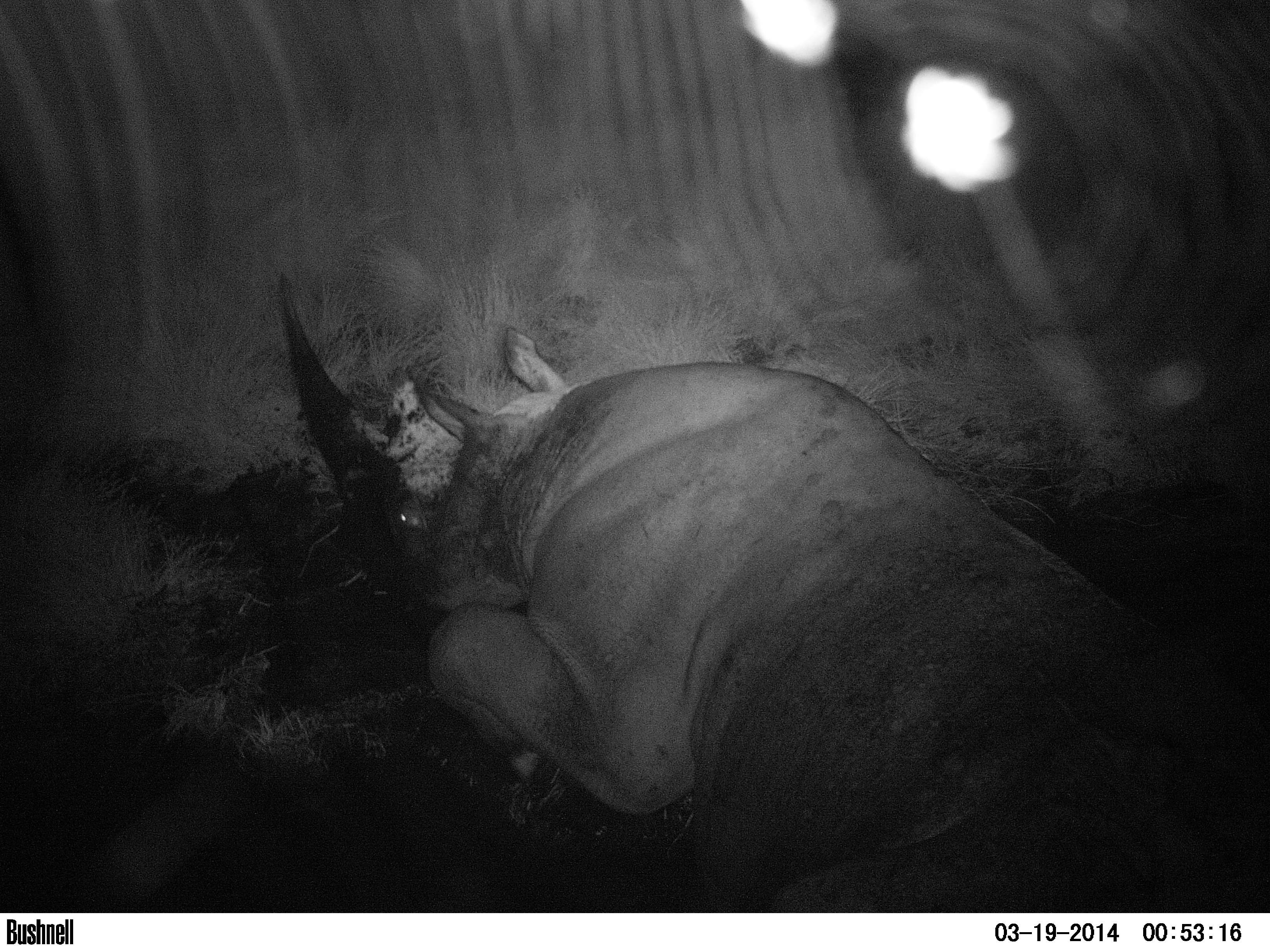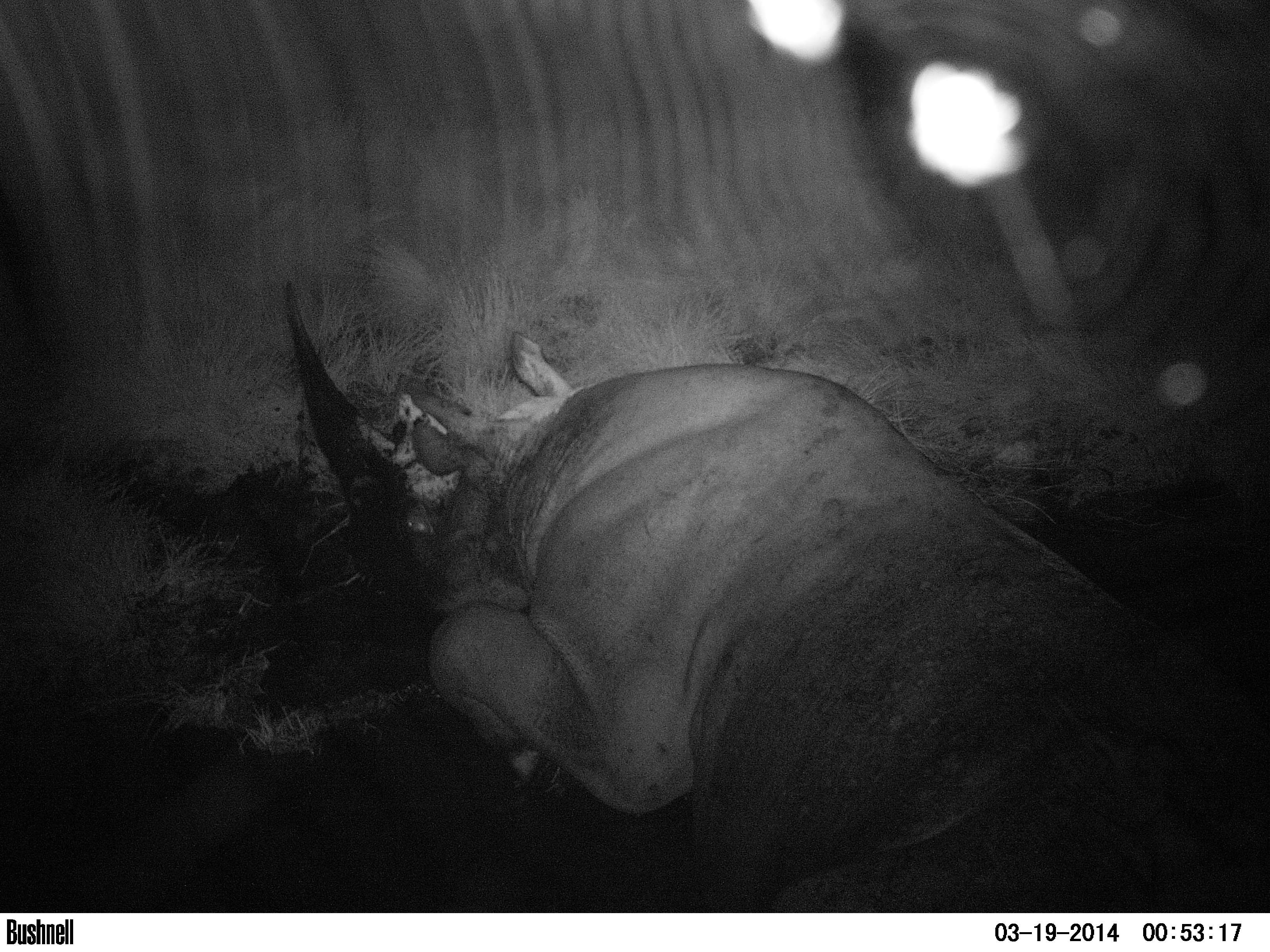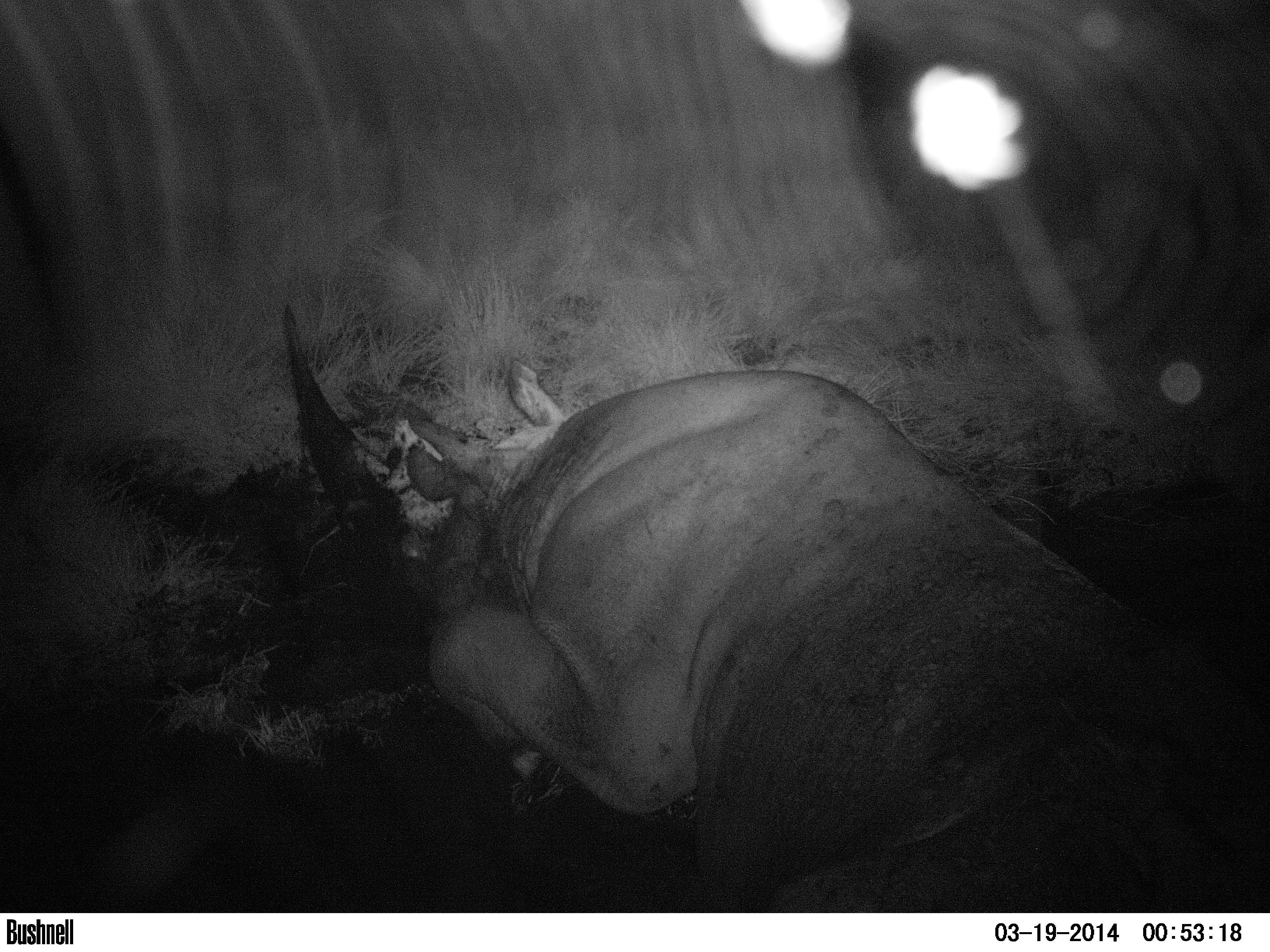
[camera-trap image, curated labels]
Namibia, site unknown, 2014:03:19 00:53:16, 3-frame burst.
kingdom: Animalia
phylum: Chordata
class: Mammalia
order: Perissodactyla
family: Rhinocerotidae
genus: Diceros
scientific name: Diceros bicornis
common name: black rhinoceros